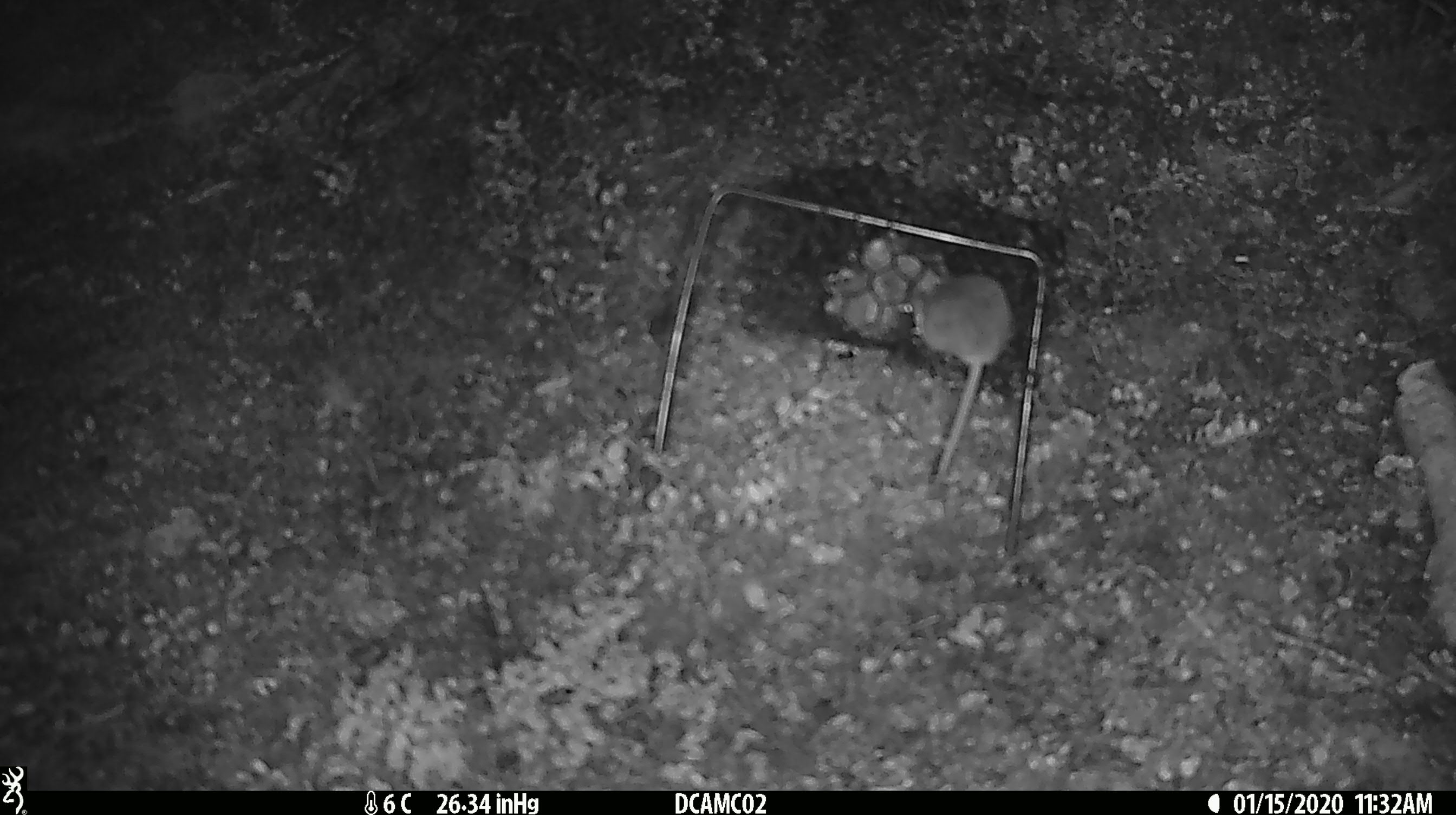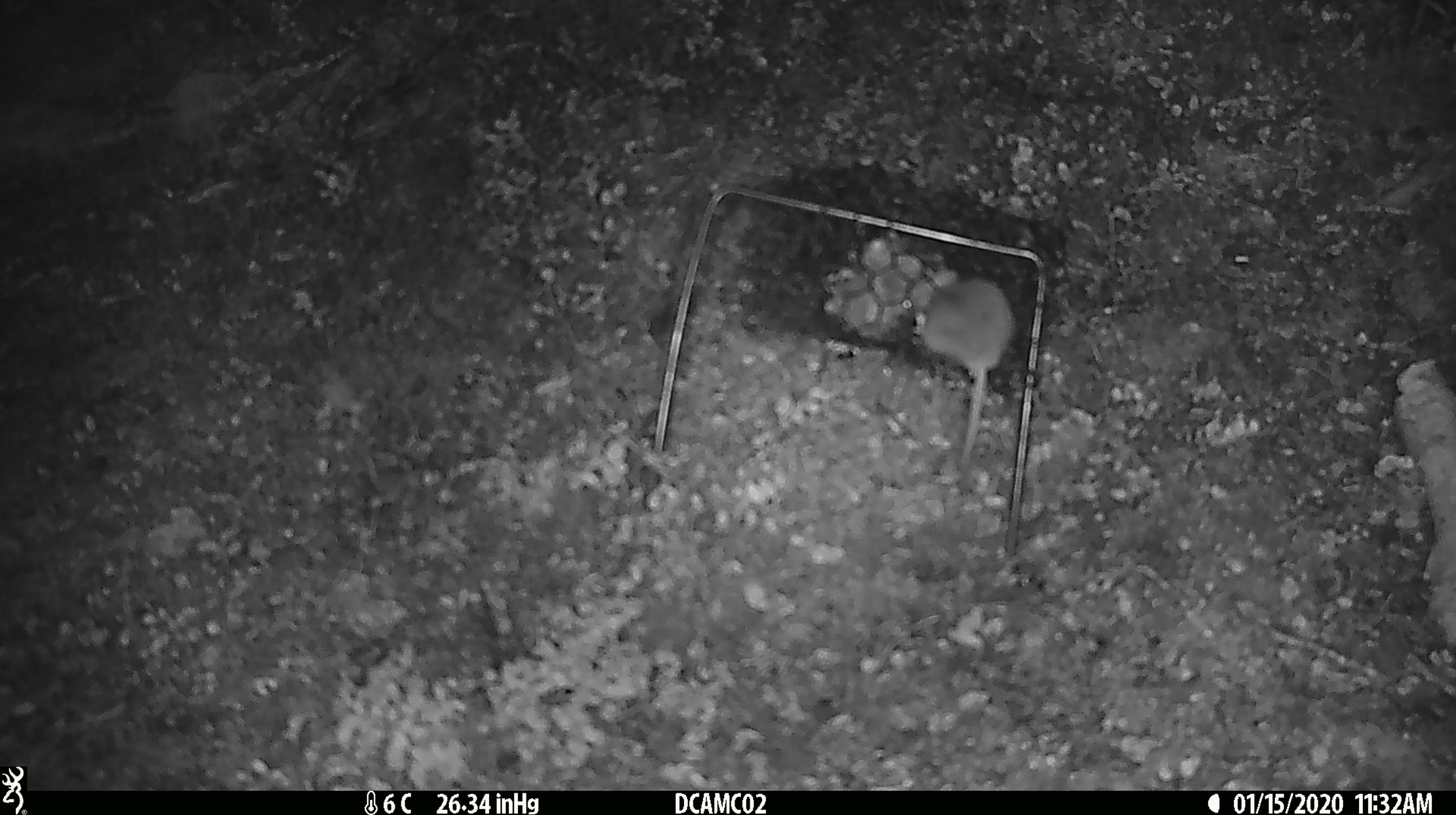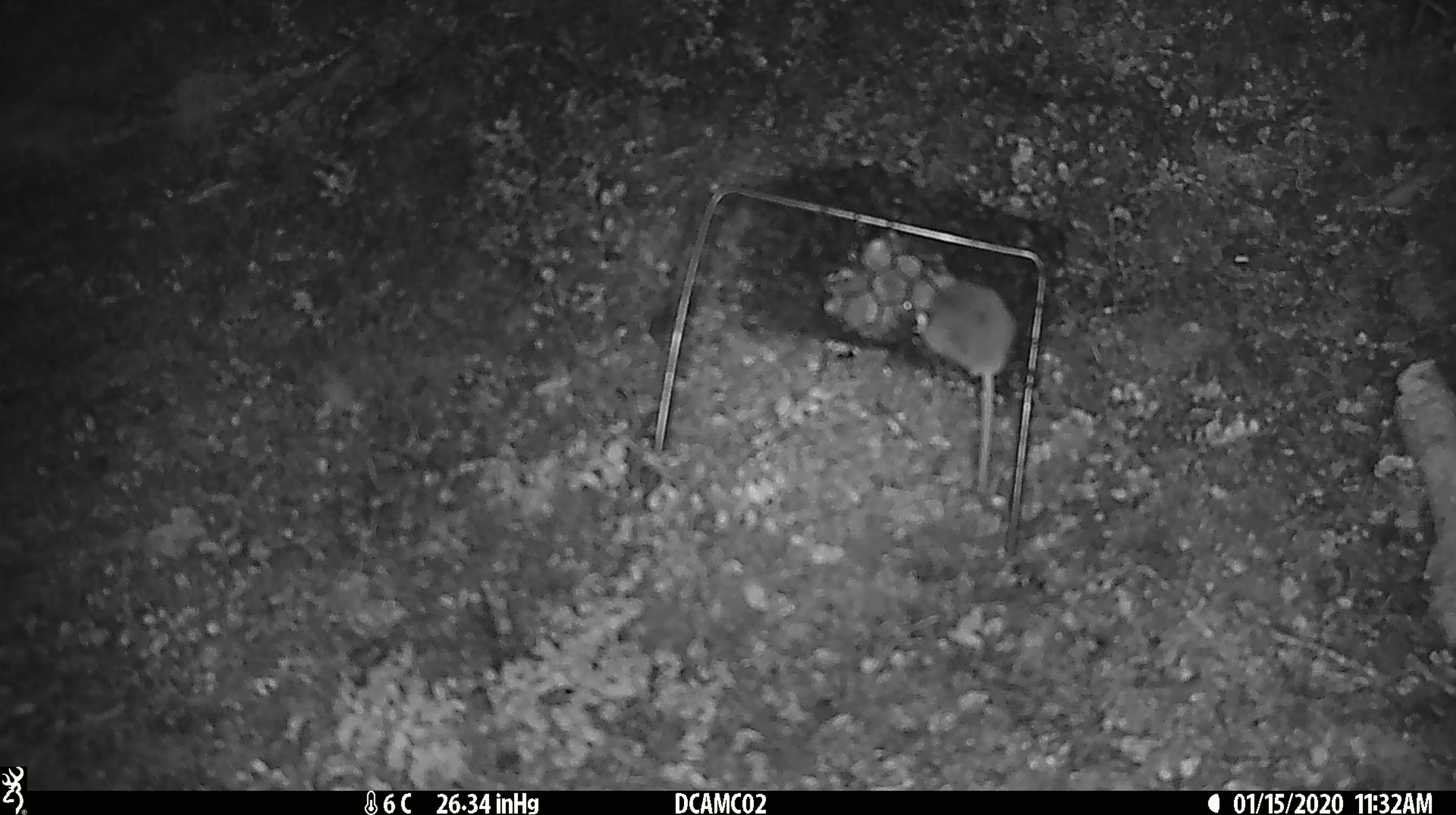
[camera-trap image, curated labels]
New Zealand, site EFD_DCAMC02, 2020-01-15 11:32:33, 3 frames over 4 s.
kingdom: Animalia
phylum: Chordata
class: Mammalia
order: Rodentia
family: Muridae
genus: Mus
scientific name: Mus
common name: mouse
Mouse (Mus).